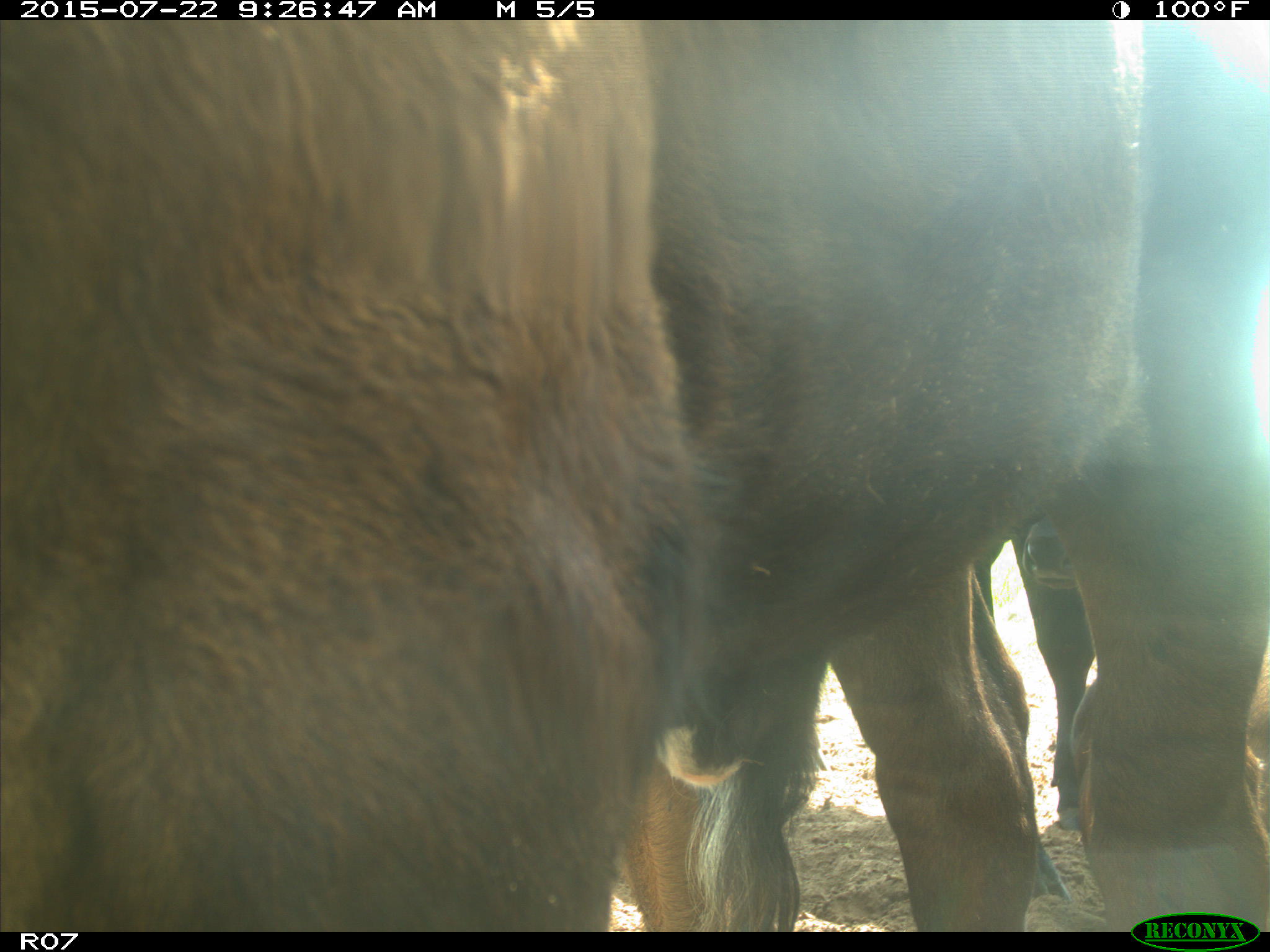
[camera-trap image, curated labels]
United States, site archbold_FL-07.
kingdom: Animalia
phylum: Chordata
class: Mammalia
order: Artiodactyla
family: Bovidae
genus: Bos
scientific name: Bos taurus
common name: domestic cow